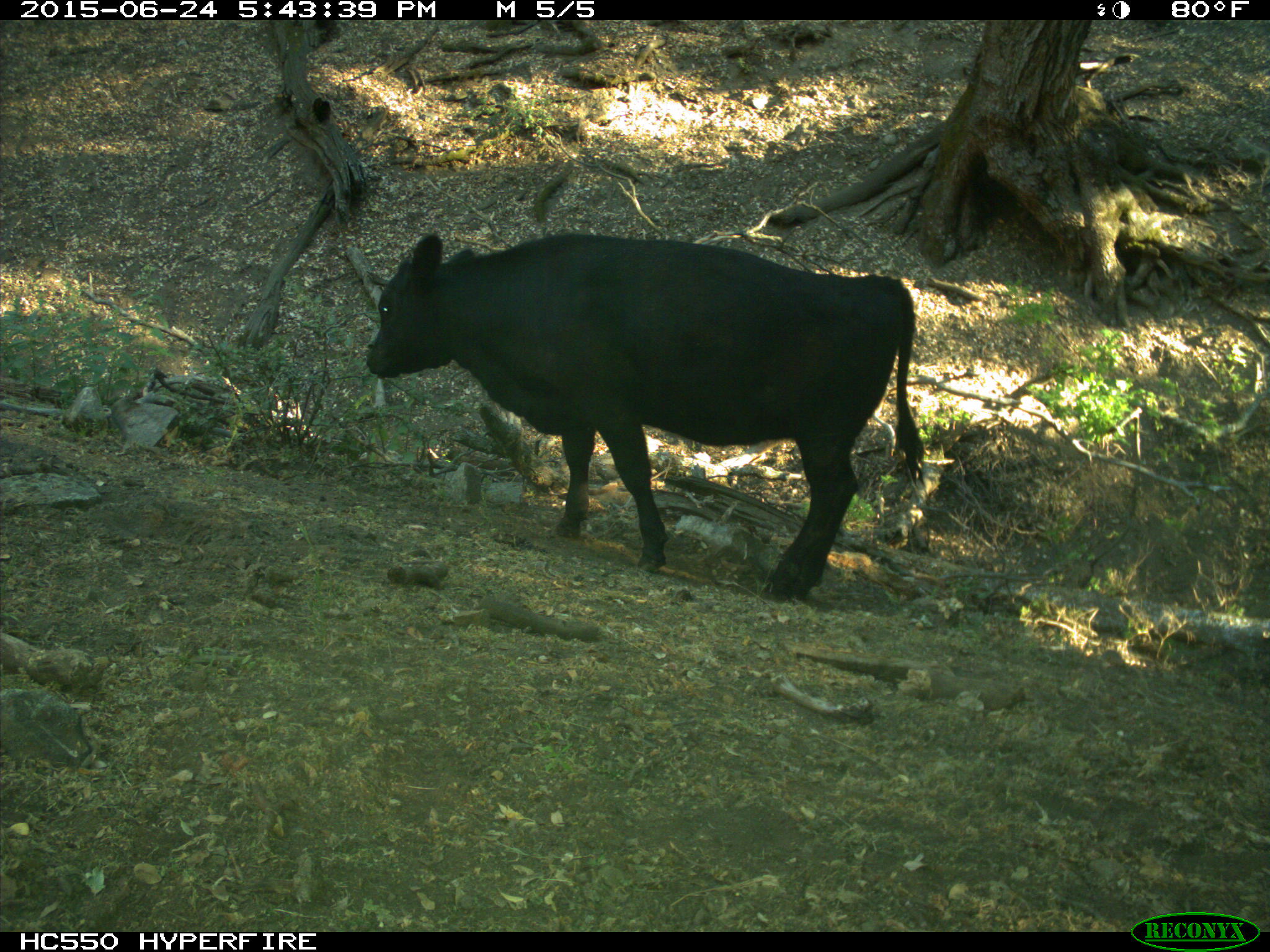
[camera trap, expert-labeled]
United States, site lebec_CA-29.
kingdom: Animalia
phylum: Chordata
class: Mammalia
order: Artiodactyla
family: Bovidae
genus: Bos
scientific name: Bos taurus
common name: domestic cow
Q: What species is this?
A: Bos taurus (domestic cow).